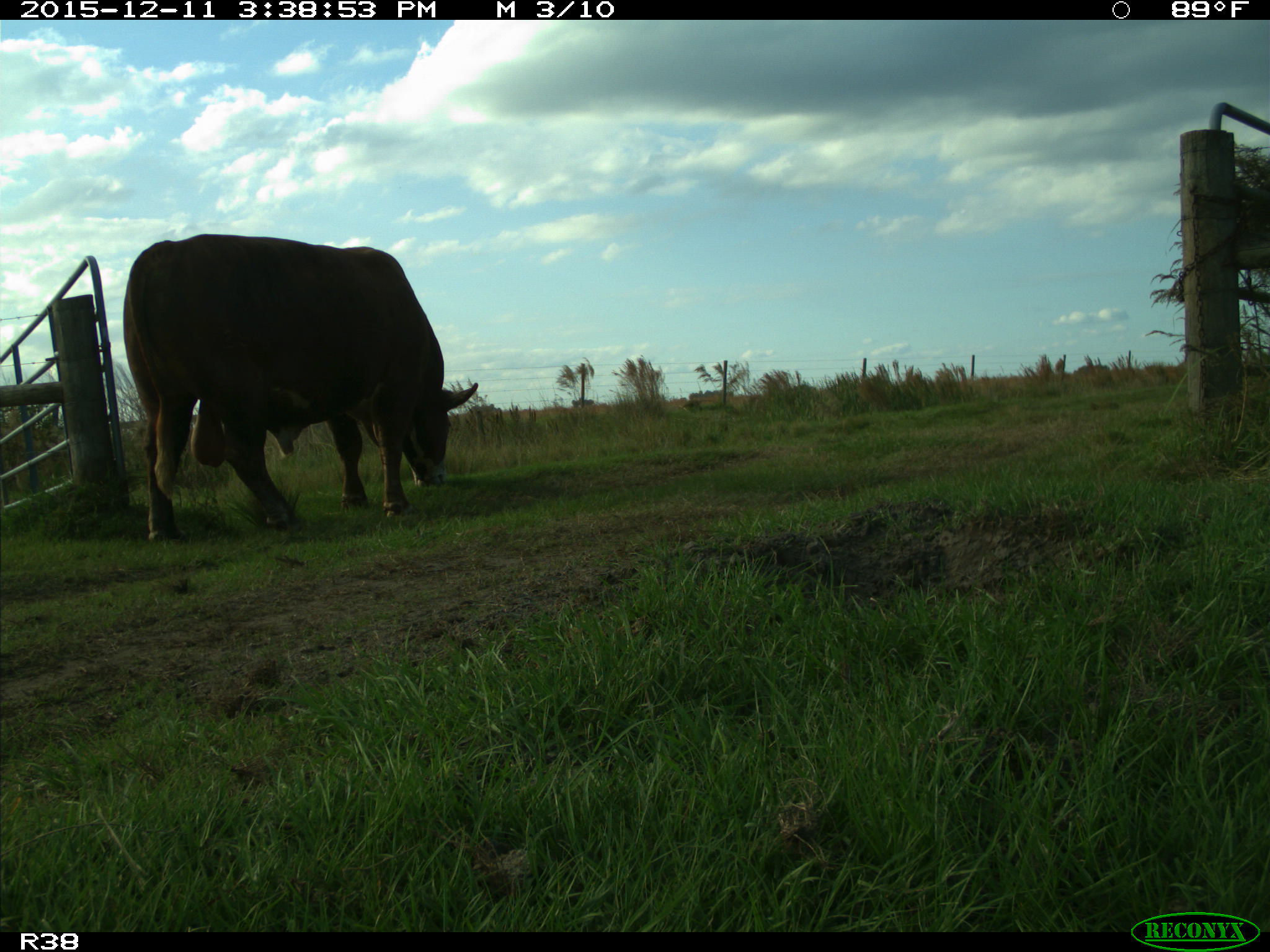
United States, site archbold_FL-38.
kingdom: Animalia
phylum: Chordata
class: Mammalia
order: Artiodactyla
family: Bovidae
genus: Bos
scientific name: Bos taurus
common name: domestic cow